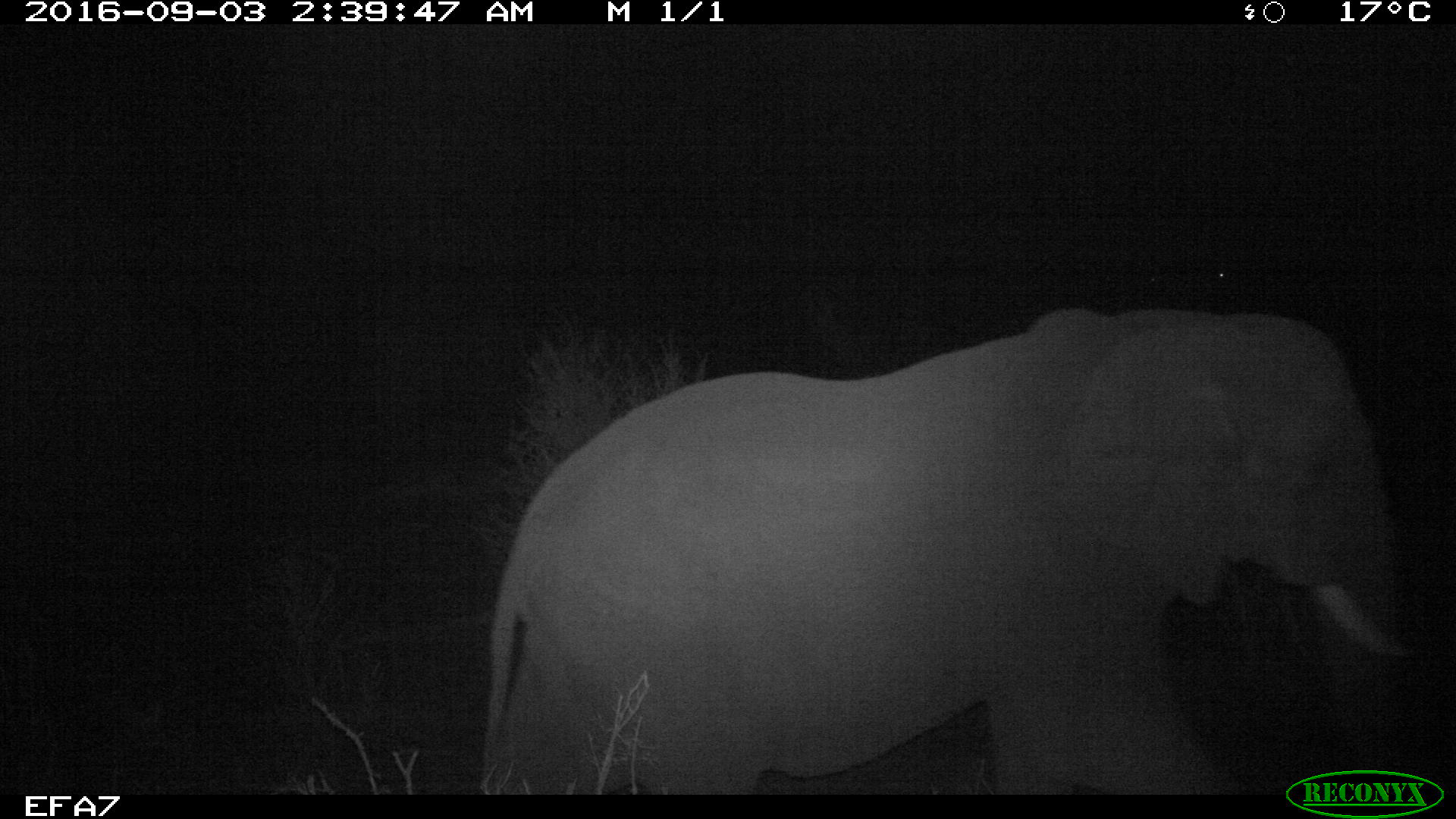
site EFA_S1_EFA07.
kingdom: Animalia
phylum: Chordata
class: Mammalia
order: Proboscidea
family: Elephantidae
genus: Loxodonta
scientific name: Loxodonta africana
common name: african bush elephant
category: elephant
Elephant (african bush elephant) (Loxodonta africana), count 1. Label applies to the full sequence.